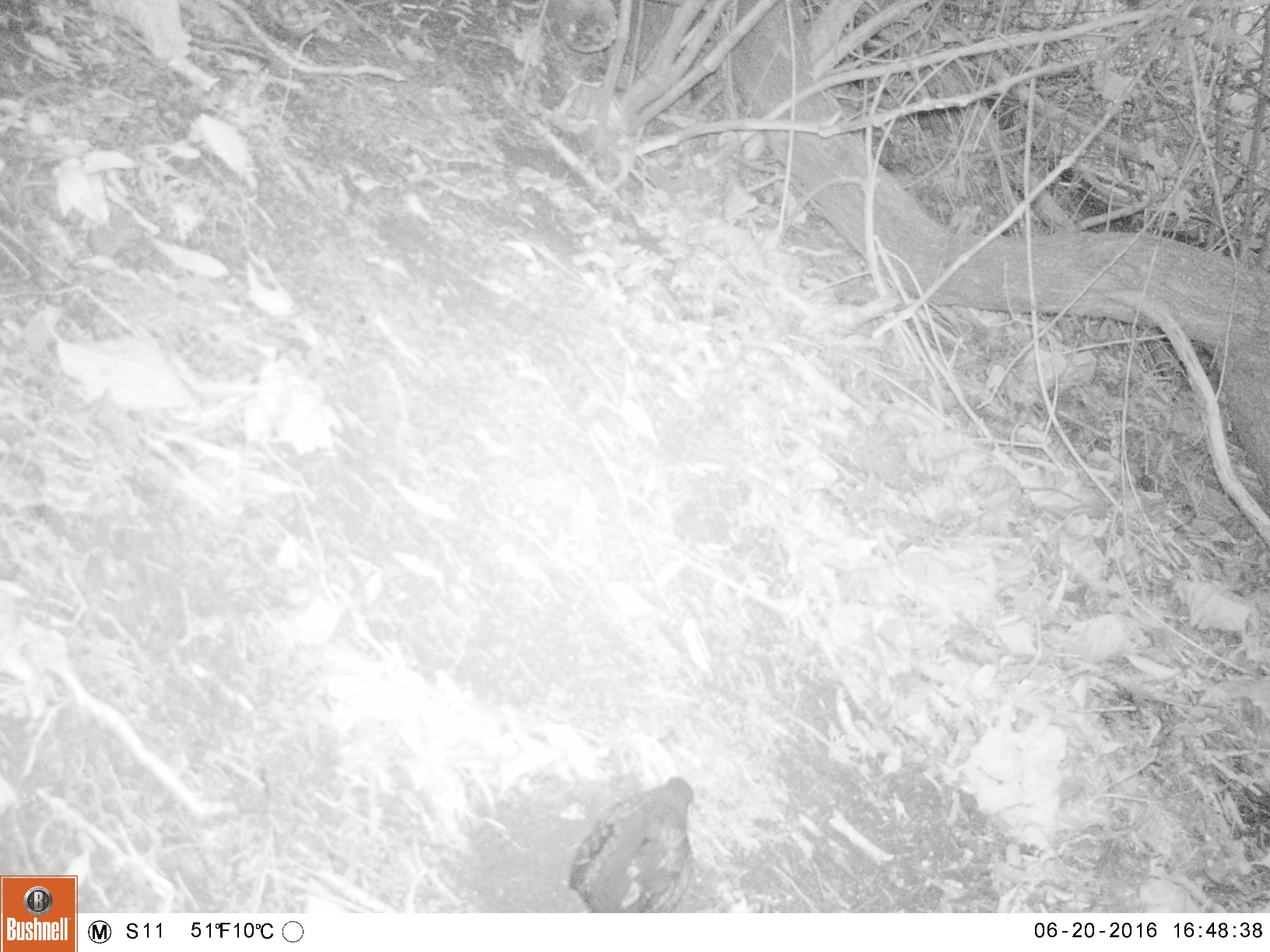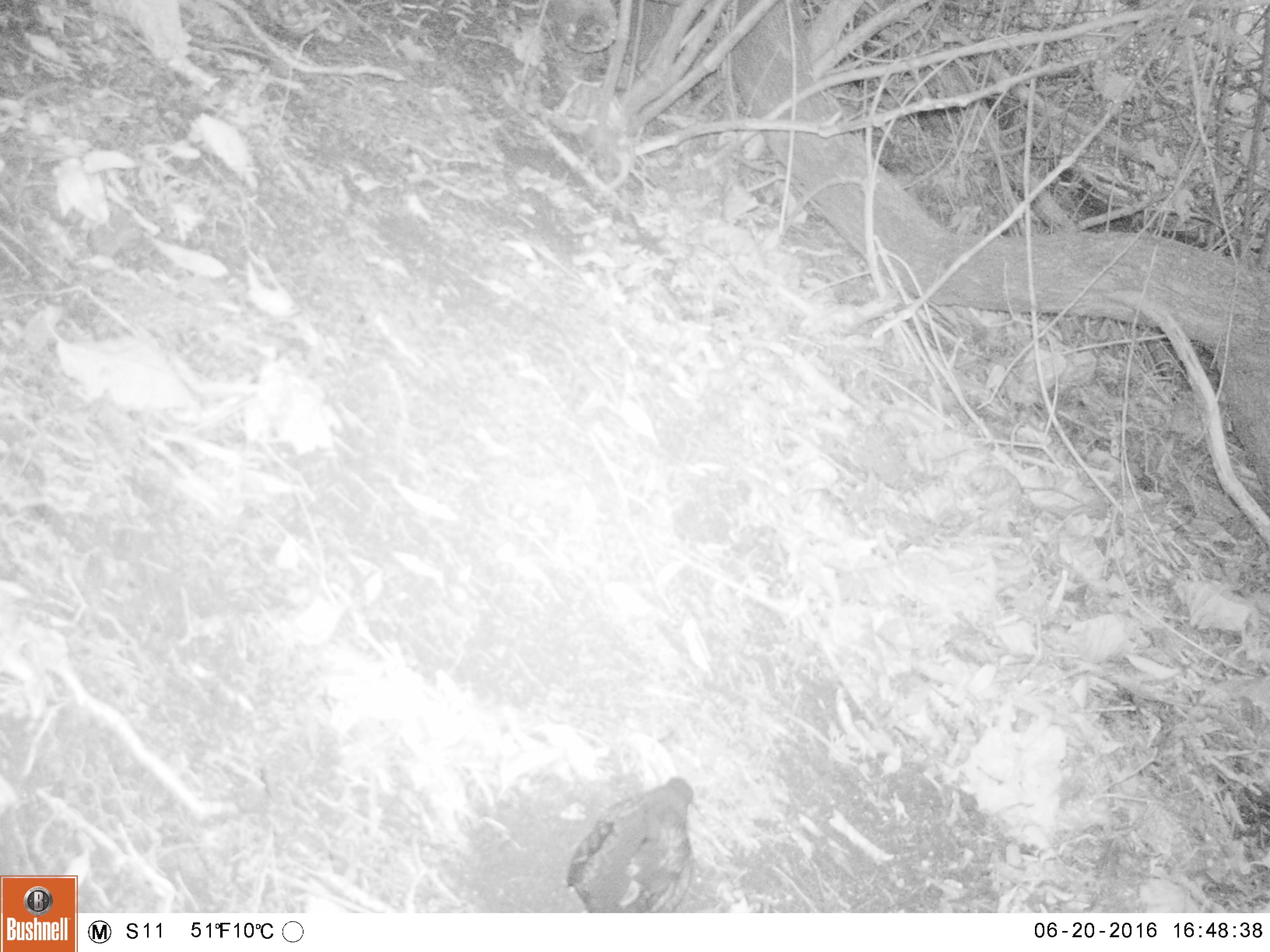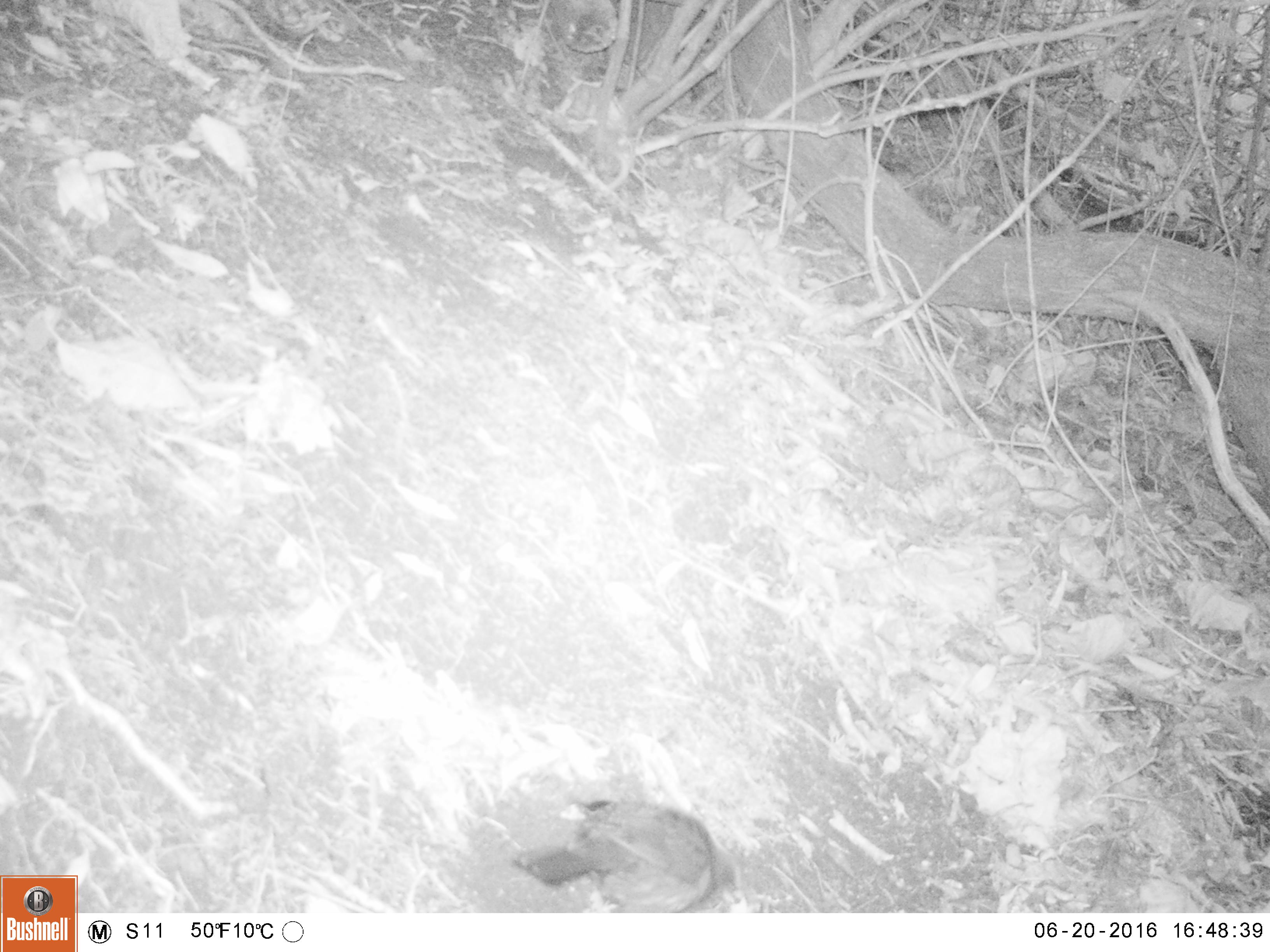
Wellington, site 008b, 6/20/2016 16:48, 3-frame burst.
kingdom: Animalia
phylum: Chordata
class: Aves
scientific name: Aves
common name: bird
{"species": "bird (Aves)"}